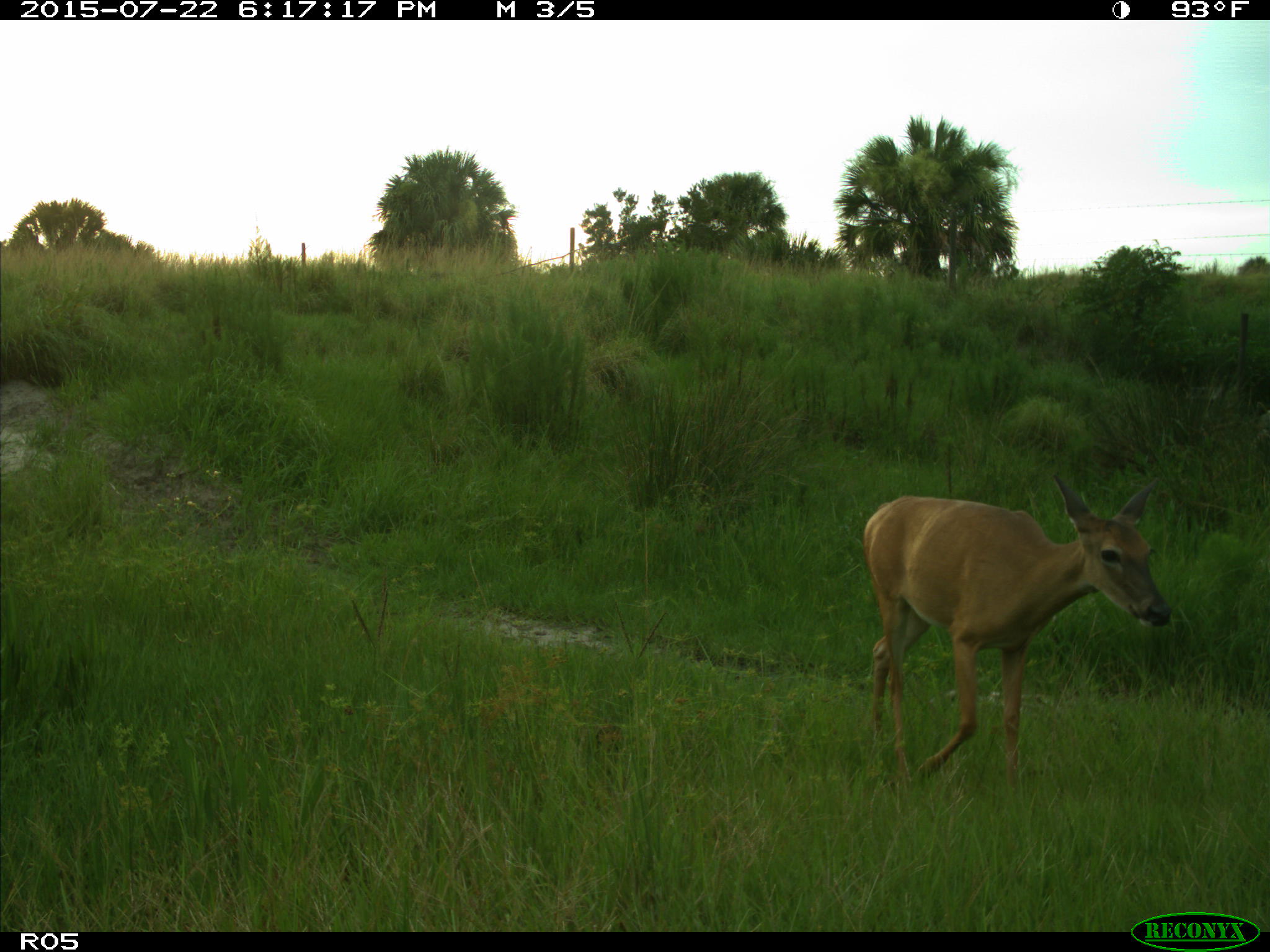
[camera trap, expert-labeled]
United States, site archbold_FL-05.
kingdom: Animalia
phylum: Chordata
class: Mammalia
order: Artiodactyla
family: Cervidae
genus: Odocoileus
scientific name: Odocoileus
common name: deer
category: unidentified deer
Unidentified deer (deer) (Odocoileus).